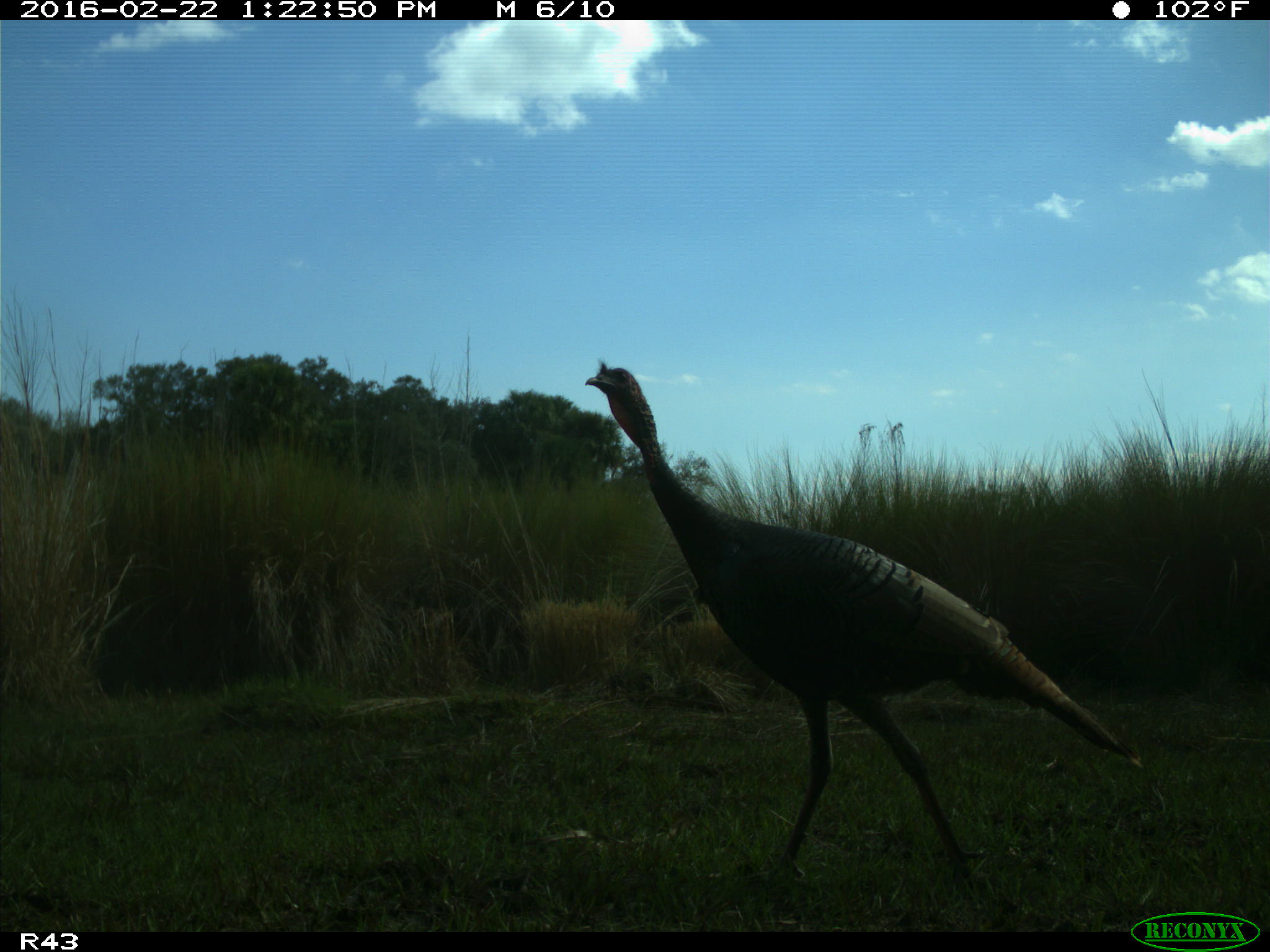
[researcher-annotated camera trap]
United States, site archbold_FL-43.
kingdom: Animalia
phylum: Chordata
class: Aves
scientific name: Aves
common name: birds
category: unidentified bird